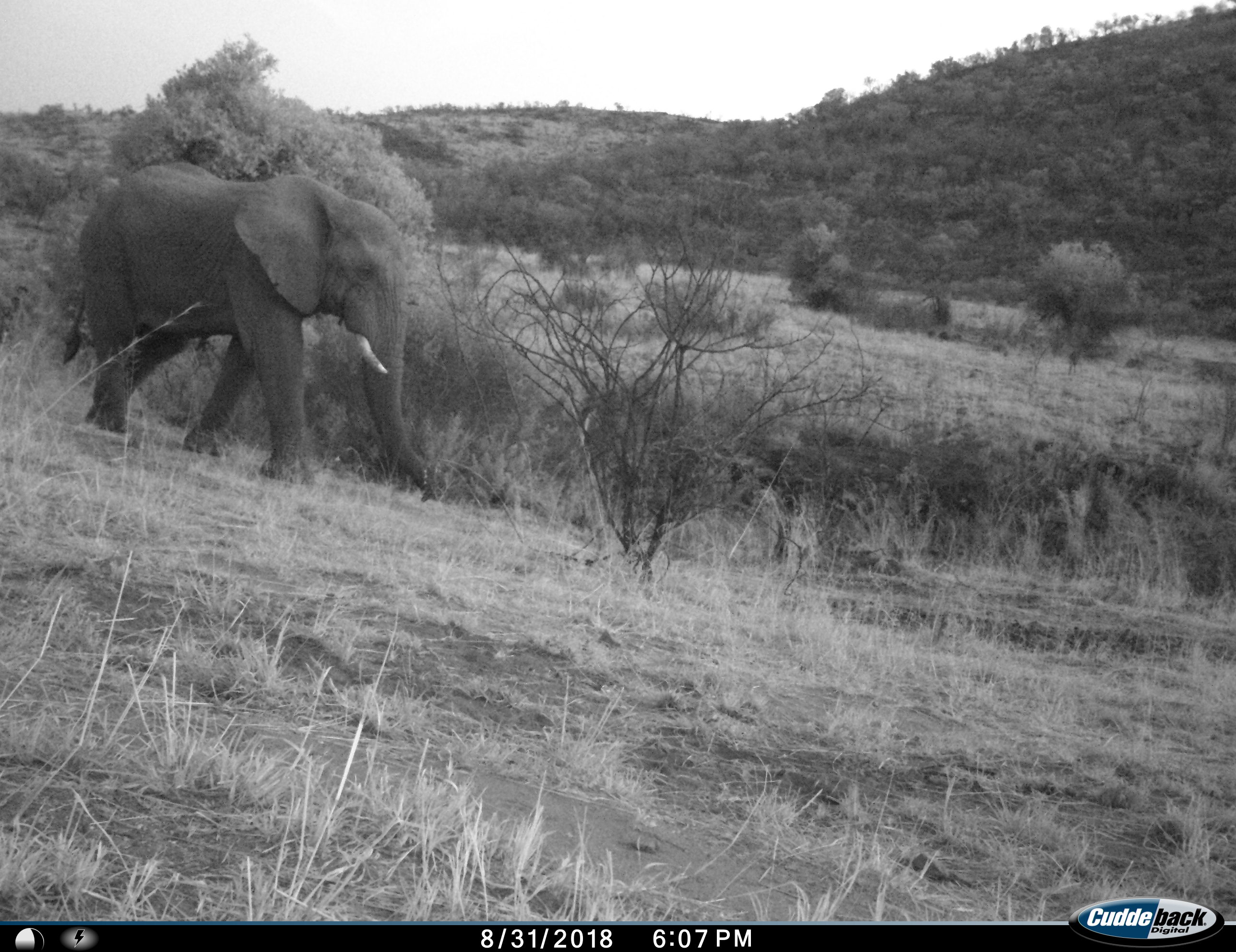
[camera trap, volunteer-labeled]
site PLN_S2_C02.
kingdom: Animalia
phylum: Chordata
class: Mammalia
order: Proboscidea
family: Elephantidae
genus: Loxodonta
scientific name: Loxodonta africana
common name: african bush elephant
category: elephant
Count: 1.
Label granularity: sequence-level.